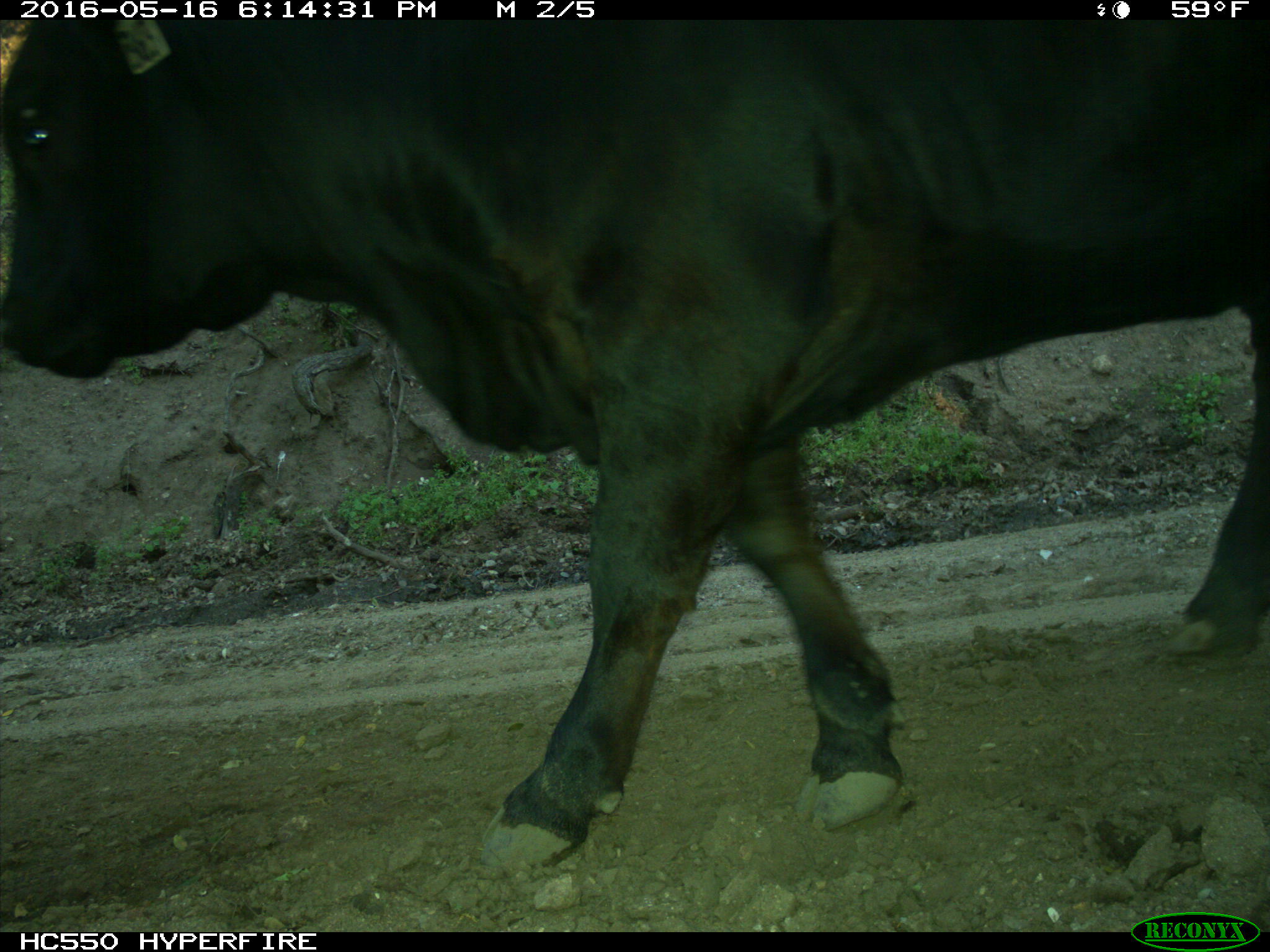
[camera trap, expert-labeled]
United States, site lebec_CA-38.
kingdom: Animalia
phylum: Chordata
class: Mammalia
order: Artiodactyla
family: Bovidae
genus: Bos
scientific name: Bos taurus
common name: domestic cow